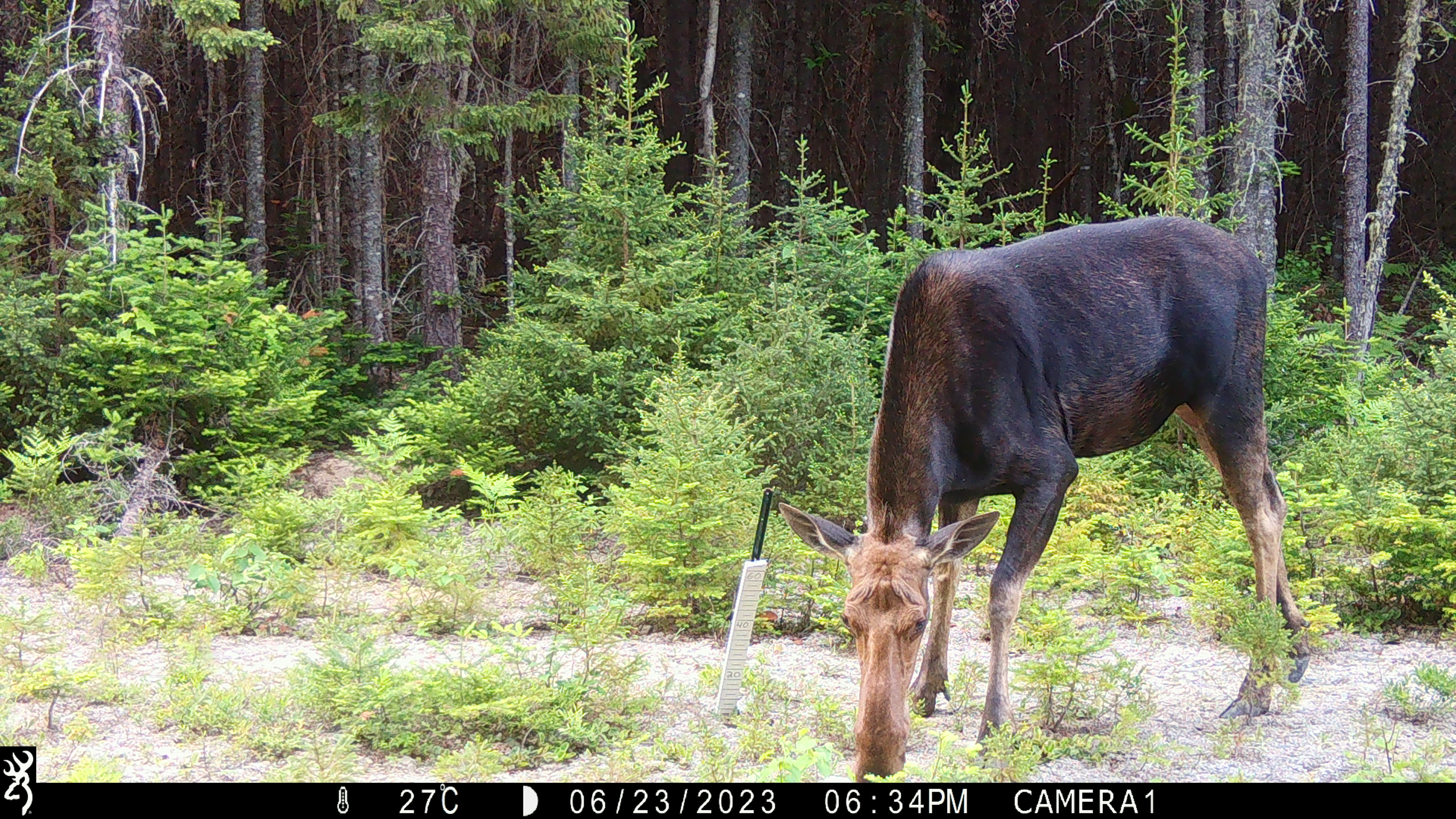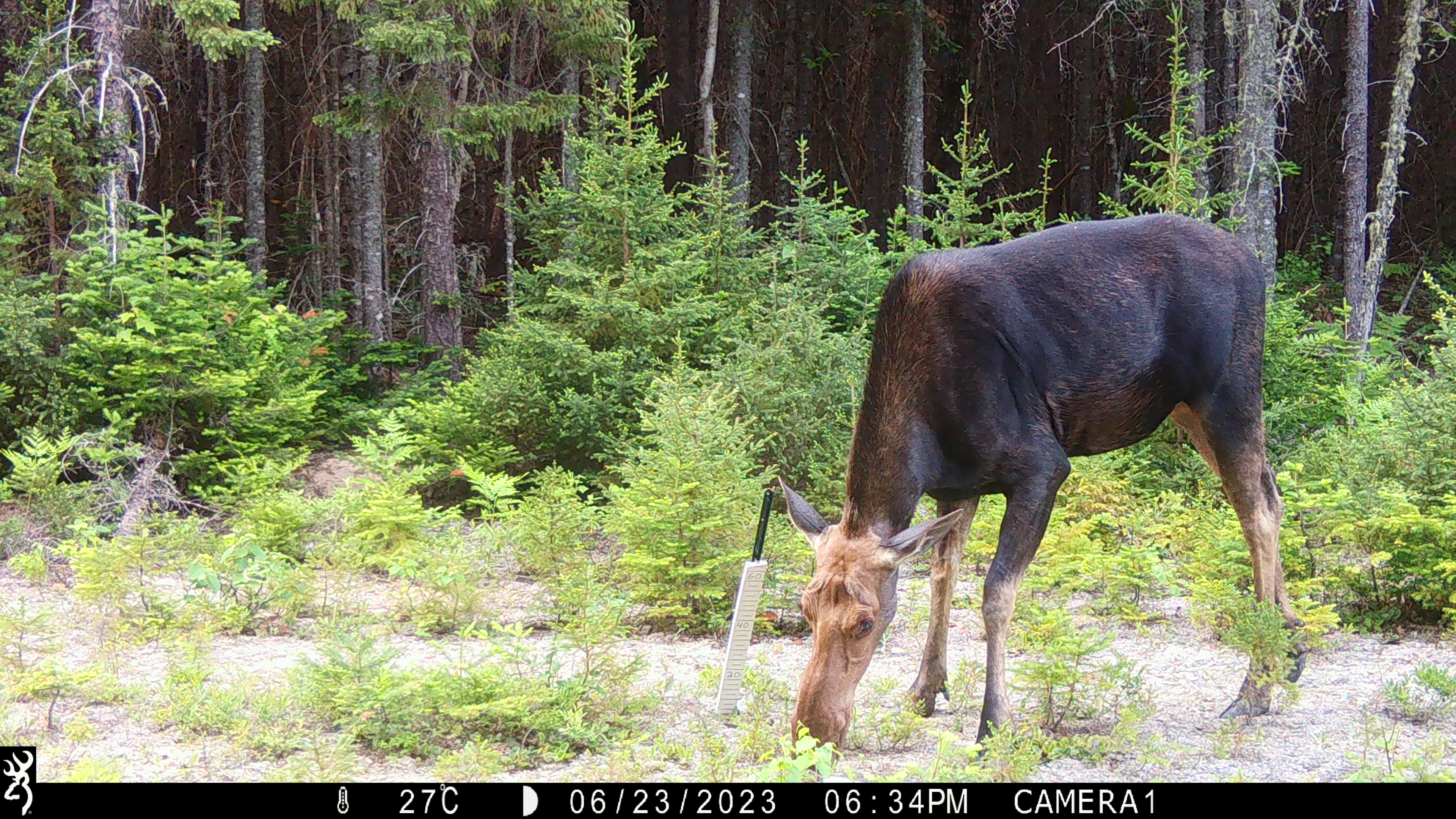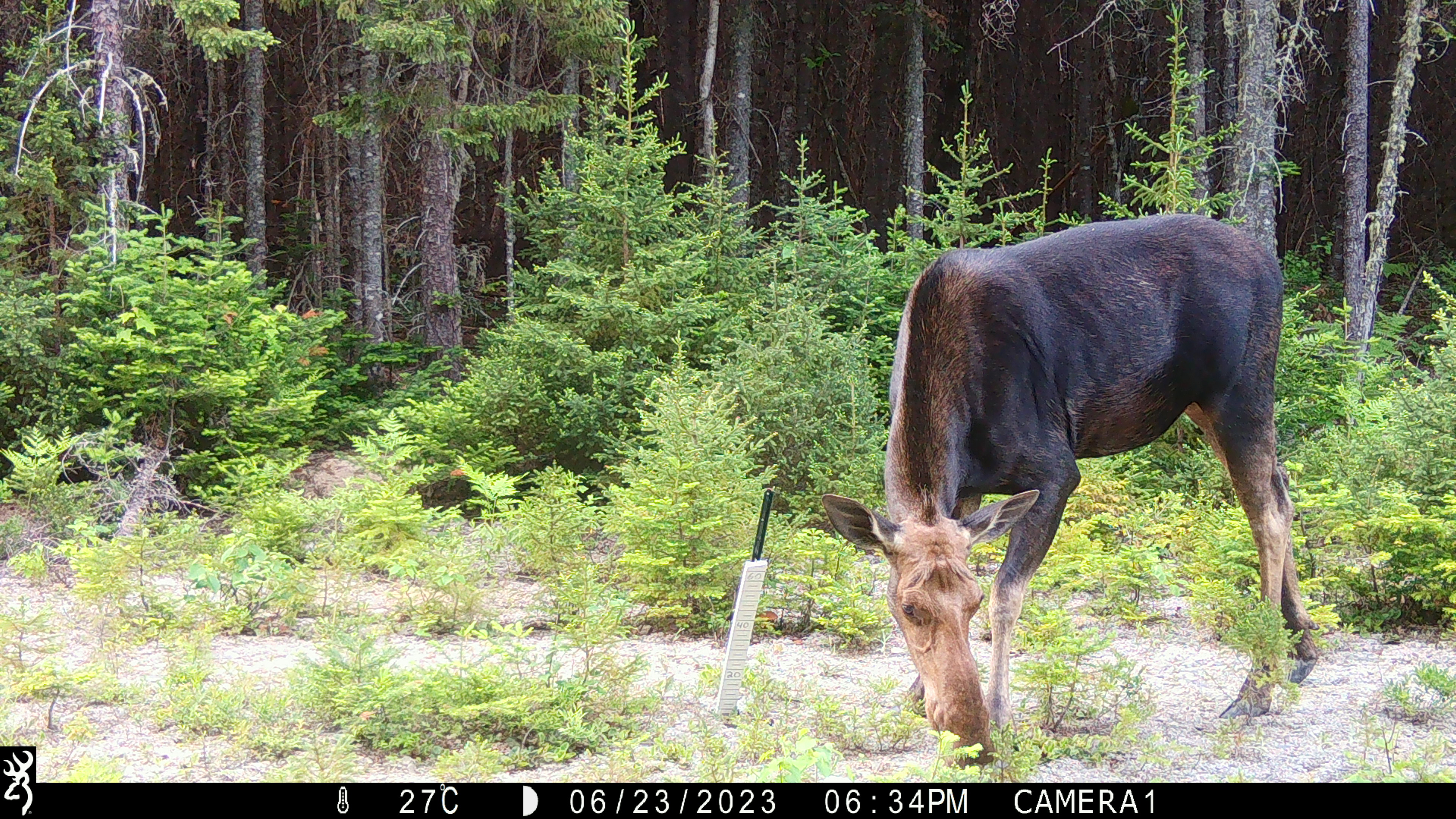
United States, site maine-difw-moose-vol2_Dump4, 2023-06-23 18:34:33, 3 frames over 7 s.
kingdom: Animalia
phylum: Chordata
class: Mammalia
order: Artiodactyla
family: Cervidae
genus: Alces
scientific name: Alces alces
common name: moose